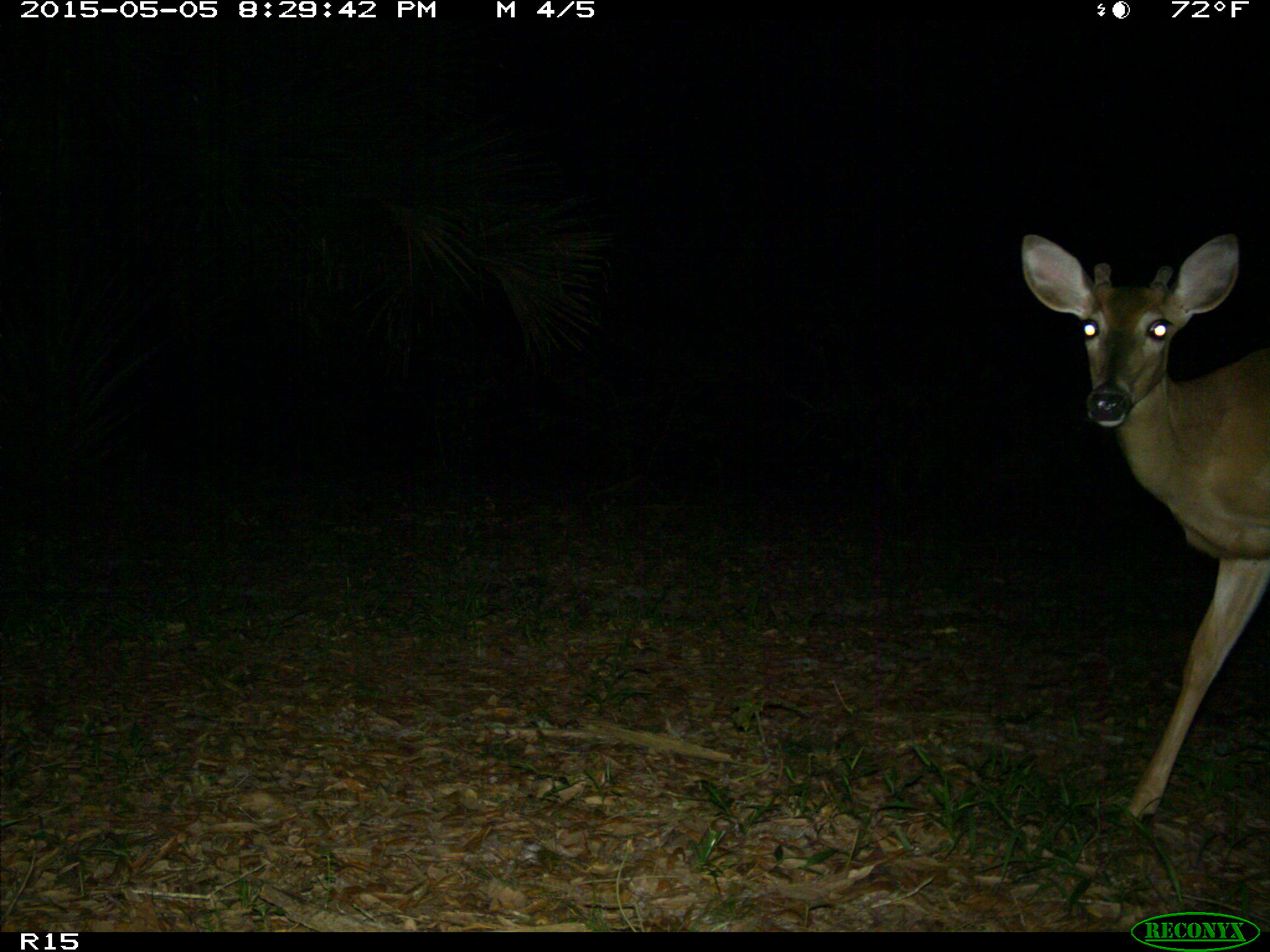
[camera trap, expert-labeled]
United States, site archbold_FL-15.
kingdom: Animalia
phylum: Chordata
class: Mammalia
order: Artiodactyla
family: Cervidae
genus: Odocoileus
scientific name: Odocoileus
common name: deer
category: unidentified deer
Unidentified deer (deer) (Odocoileus).